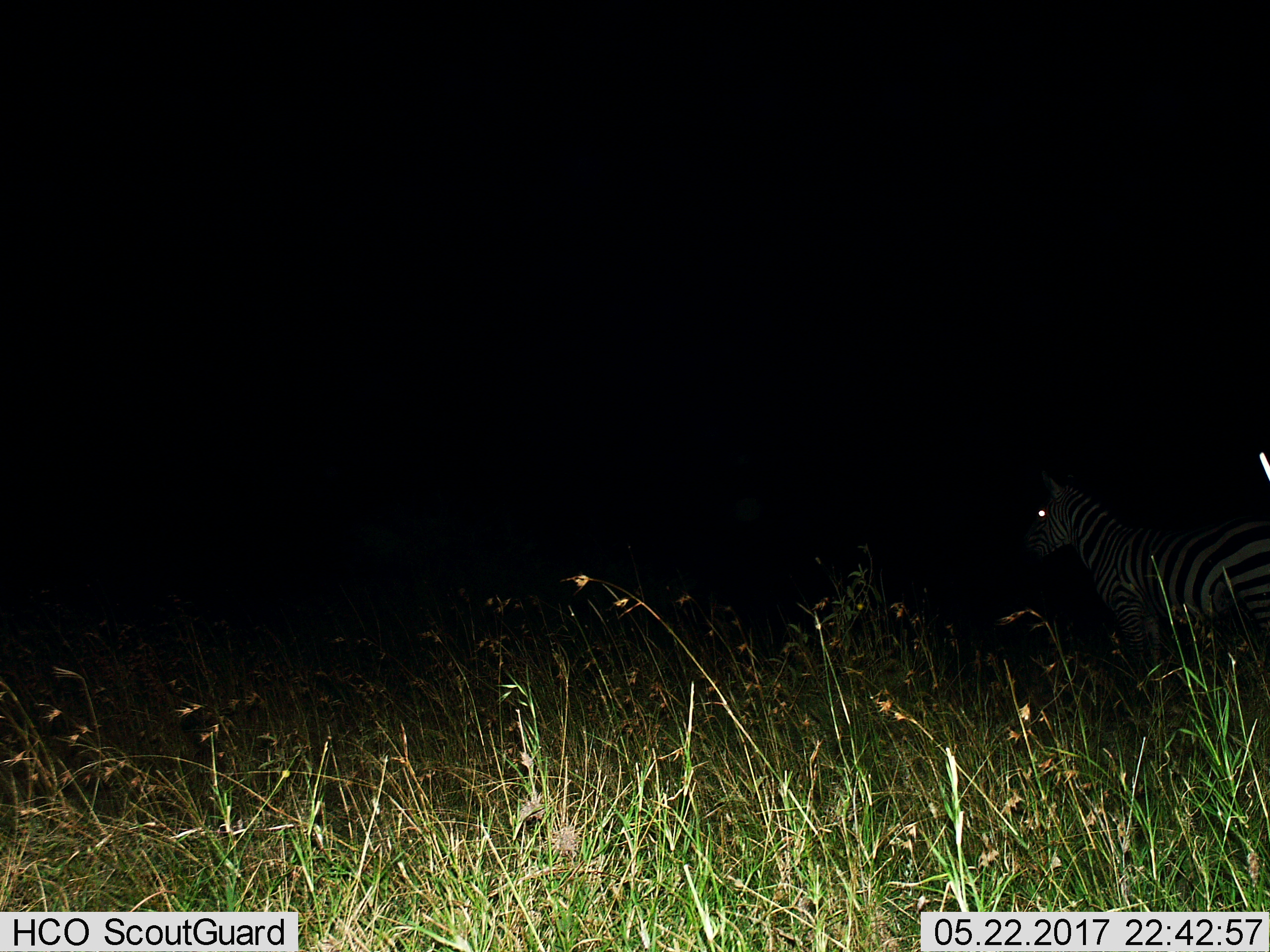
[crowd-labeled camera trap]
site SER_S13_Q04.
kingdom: Animalia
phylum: Chordata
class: Mammalia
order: Perissodactyla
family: Equidae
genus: Equus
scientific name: Equus quagga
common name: plains zebra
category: zebraplains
Zebraplains (plains zebra) (Equus quagga), count 1. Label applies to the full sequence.